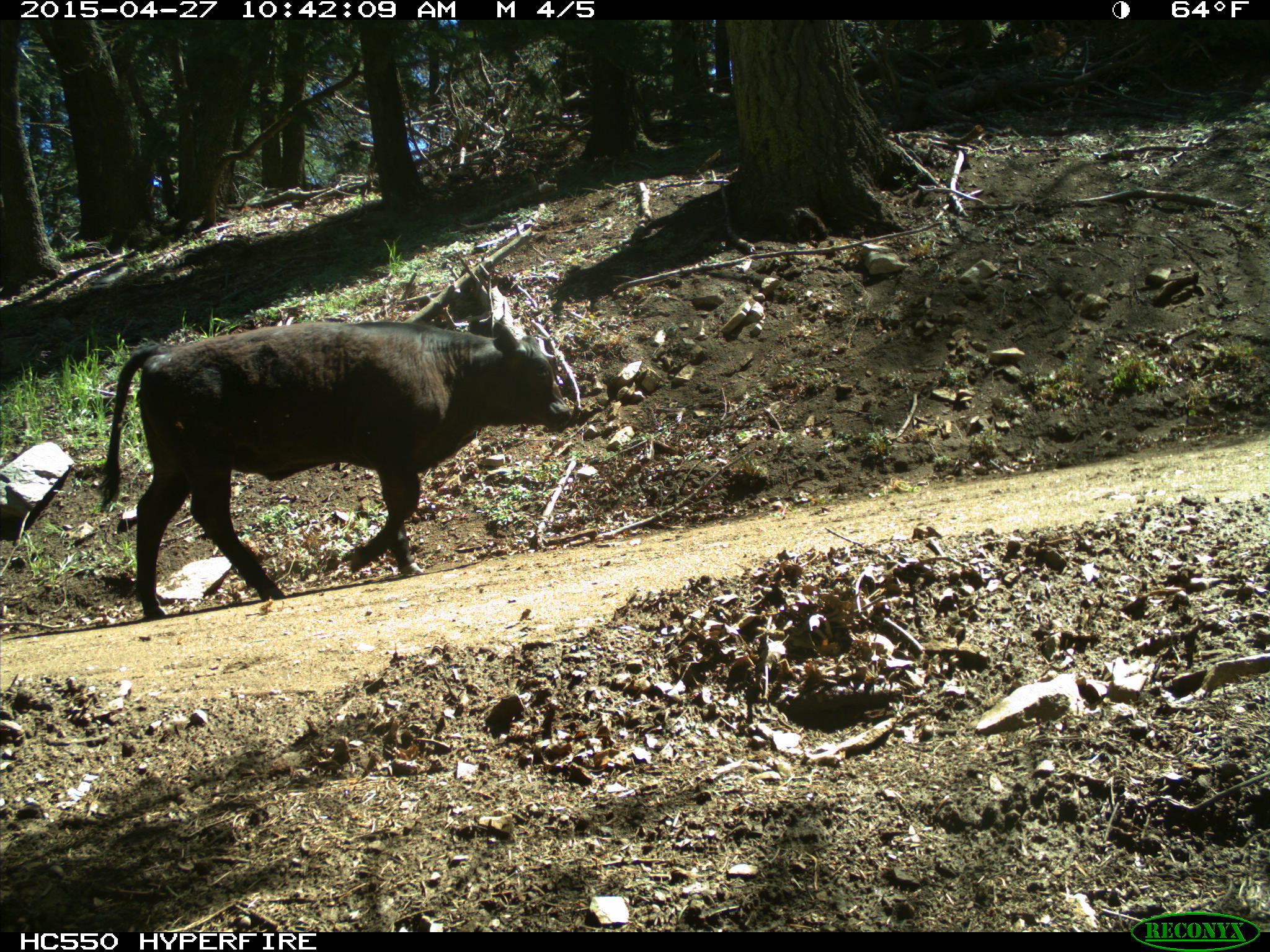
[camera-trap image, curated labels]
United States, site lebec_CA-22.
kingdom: Animalia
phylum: Chordata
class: Mammalia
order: Artiodactyla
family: Bovidae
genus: Bos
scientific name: Bos taurus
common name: domestic cow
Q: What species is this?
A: Bos taurus (domestic cow).